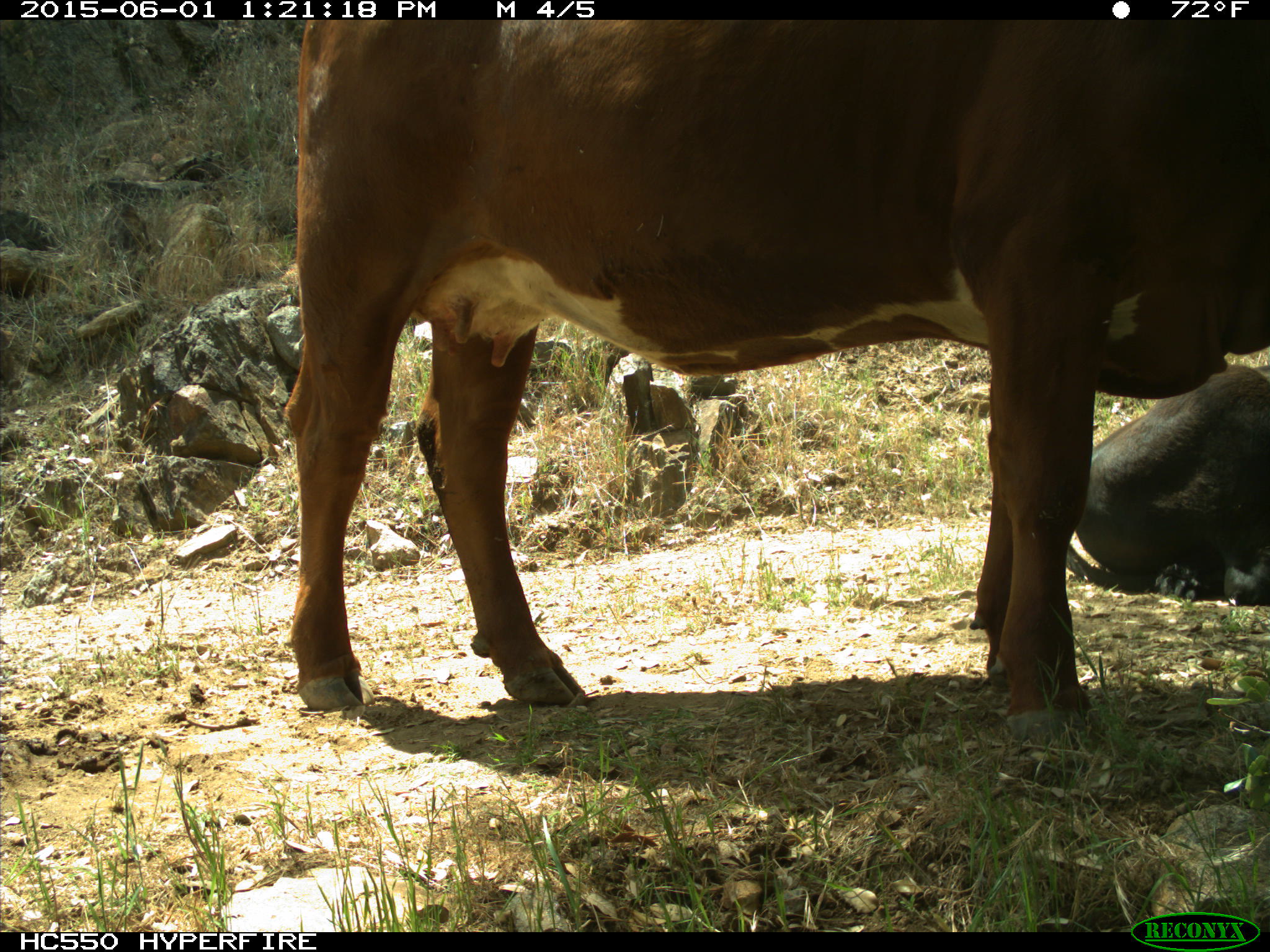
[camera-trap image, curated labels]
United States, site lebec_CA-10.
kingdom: Animalia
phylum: Chordata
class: Mammalia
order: Artiodactyla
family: Bovidae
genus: Bos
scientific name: Bos taurus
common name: domestic cow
Bos taurus (domestic cow).